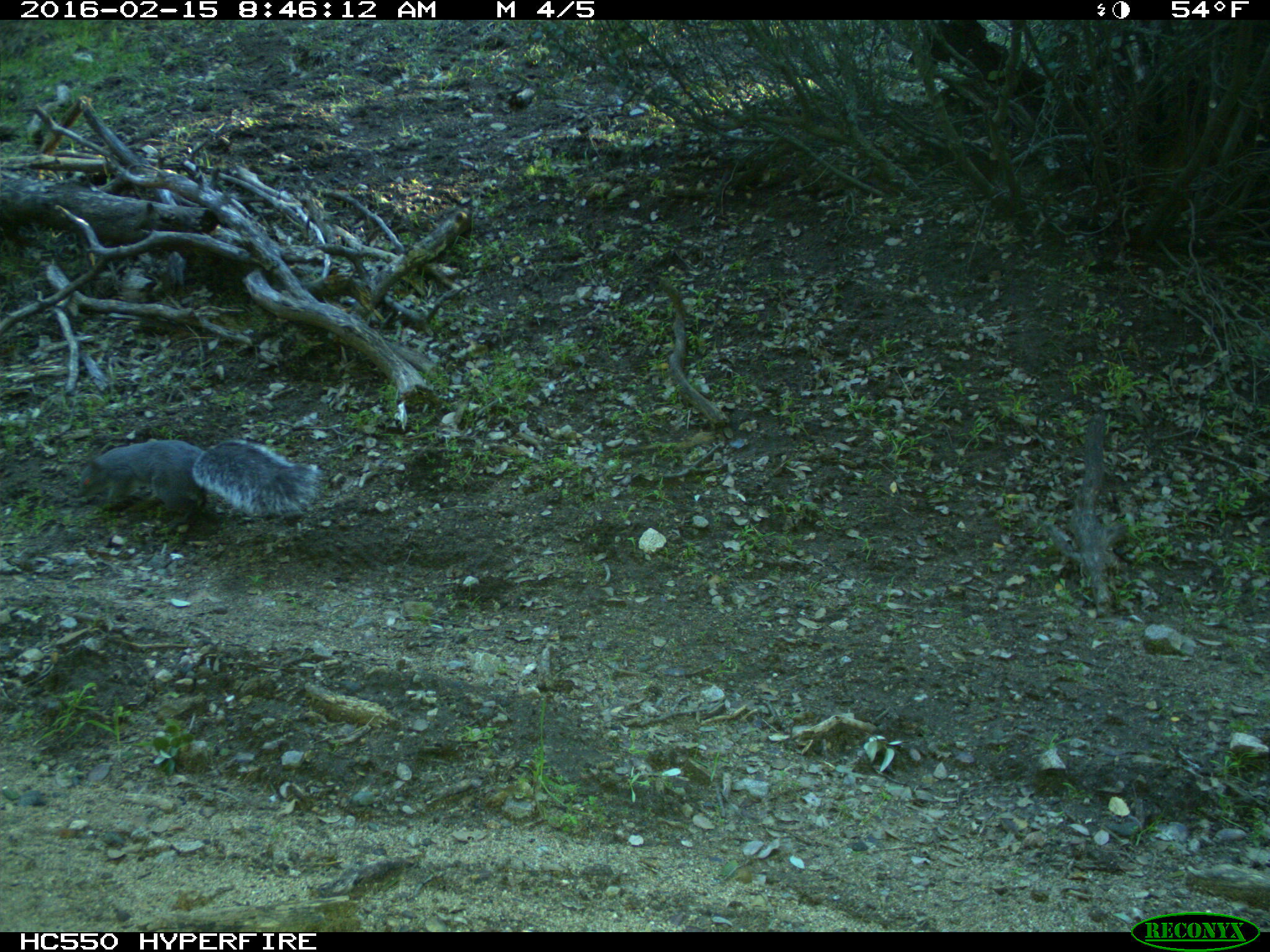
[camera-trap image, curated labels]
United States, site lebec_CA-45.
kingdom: Animalia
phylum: Chordata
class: Mammalia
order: Rodentia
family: Sciuridae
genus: Sciurus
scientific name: Sciurus carolinensis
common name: eastern gray squirrel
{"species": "Sciurus carolinensis (eastern gray squirrel)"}